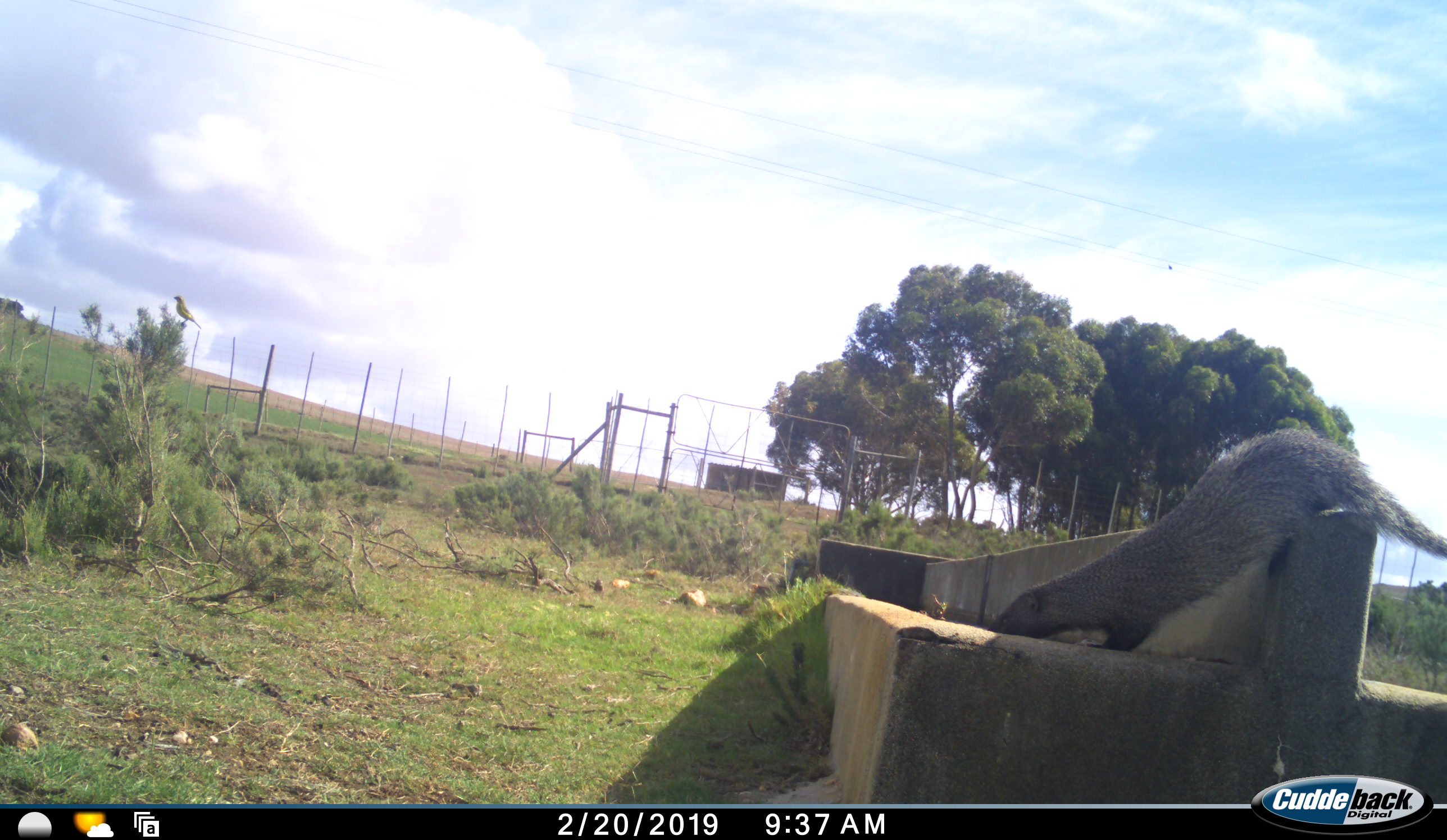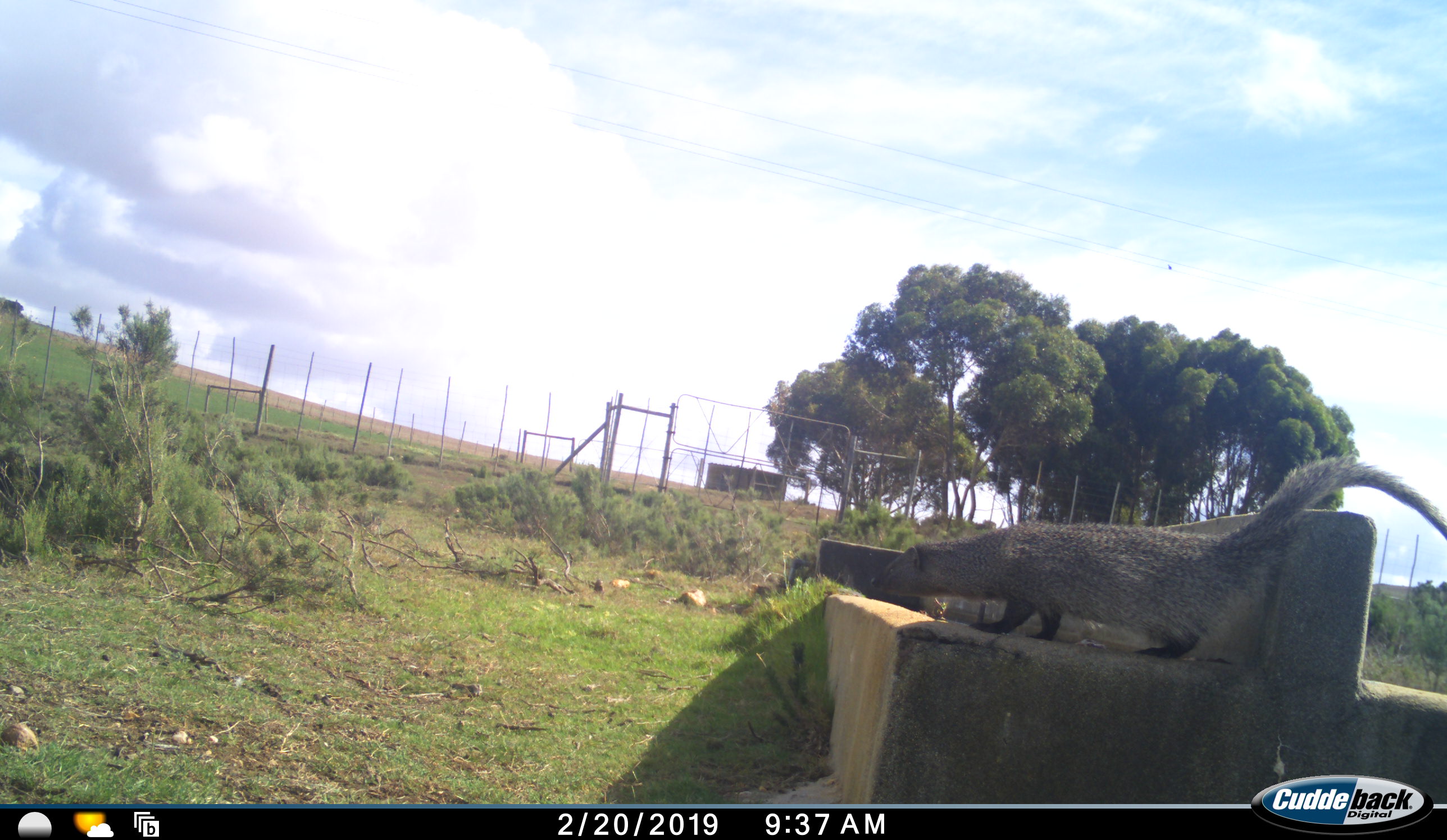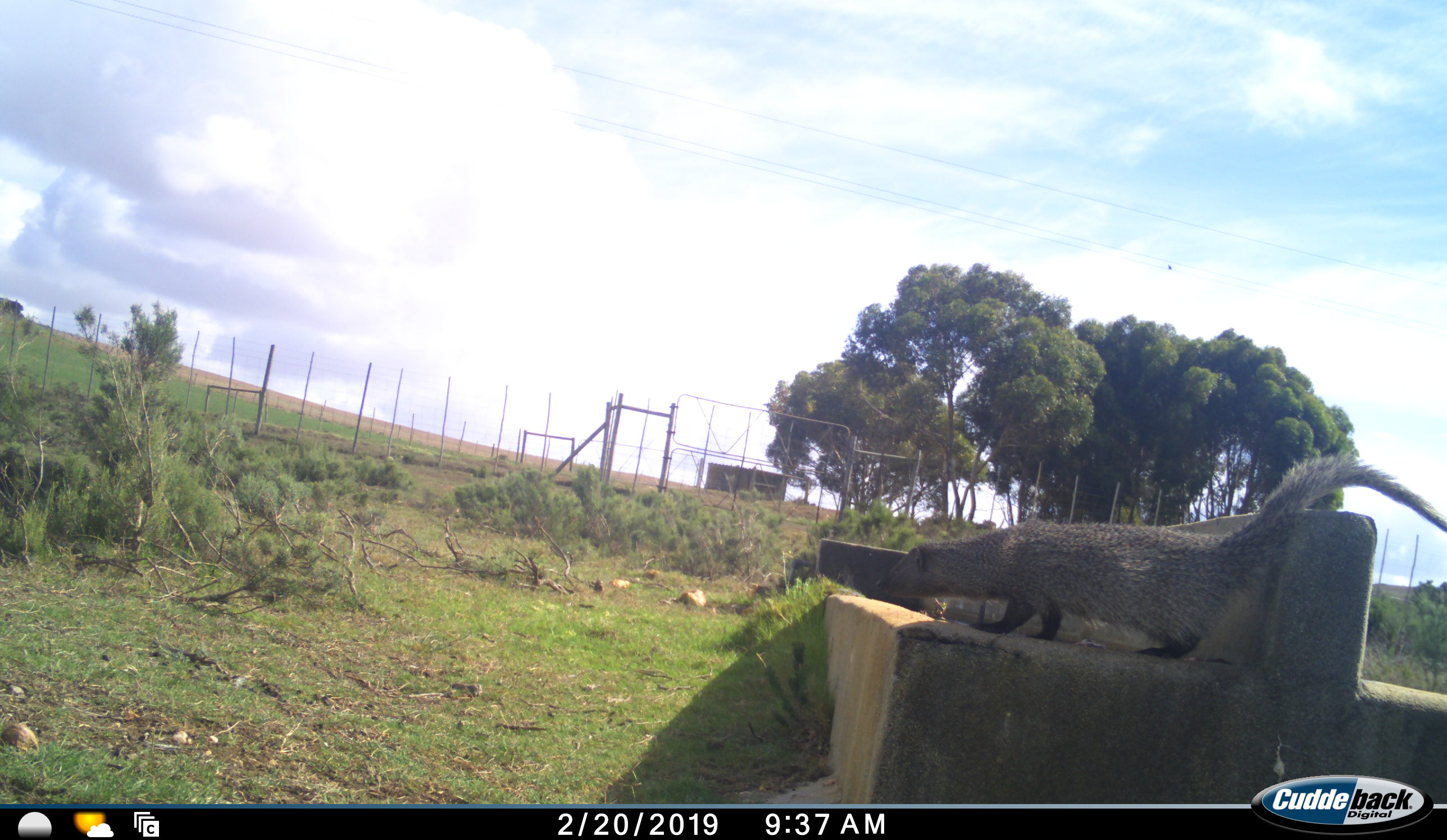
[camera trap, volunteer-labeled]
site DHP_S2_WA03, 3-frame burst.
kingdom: Animalia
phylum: Chordata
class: Mammalia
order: Carnivora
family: Herpestidae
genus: Herpestes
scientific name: Herpestes ichneumon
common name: egyptian mongoose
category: mongooseegyptianlargegrey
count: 1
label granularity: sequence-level